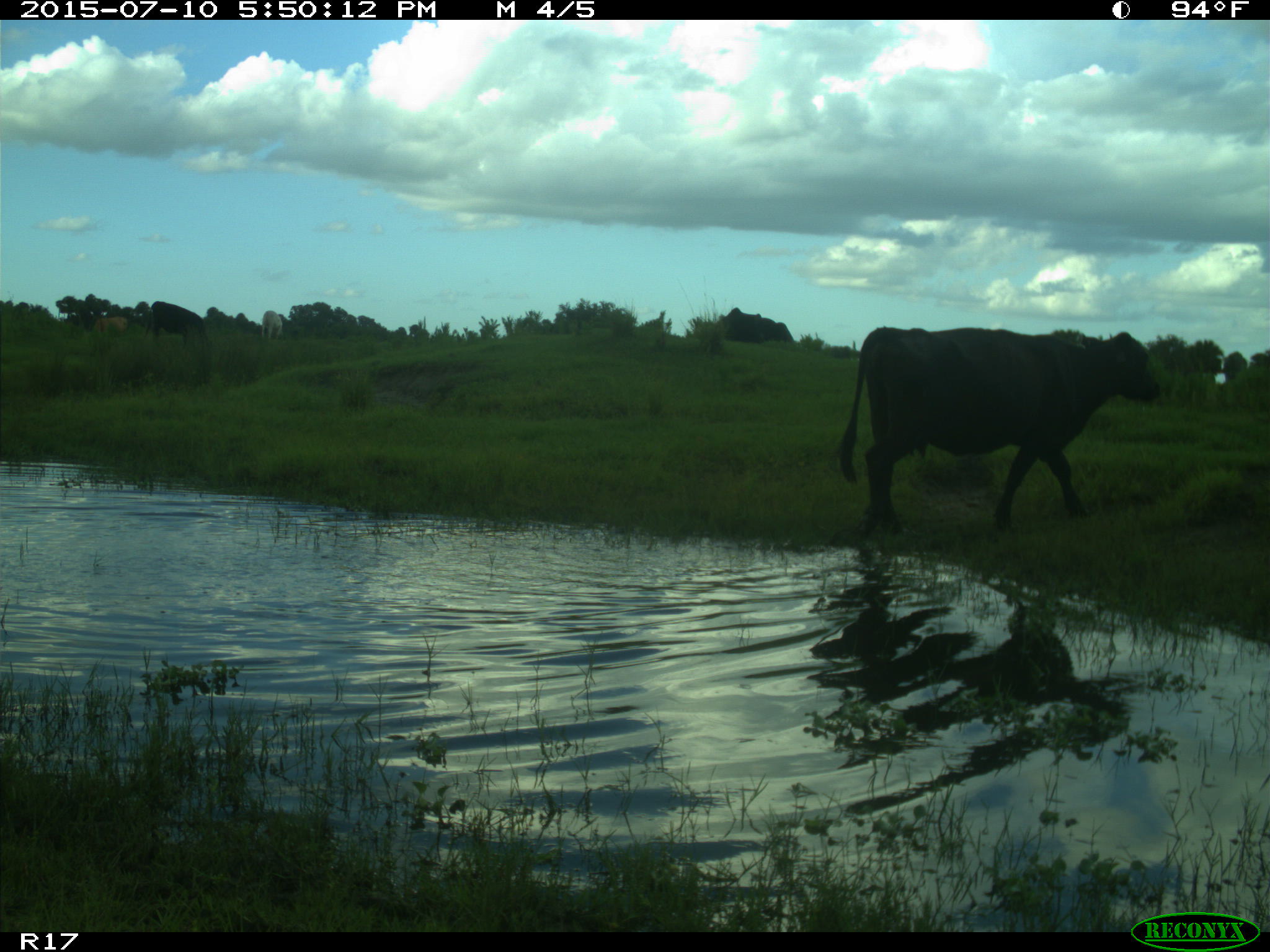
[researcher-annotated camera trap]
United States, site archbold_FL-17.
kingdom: Animalia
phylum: Chordata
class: Mammalia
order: Artiodactyla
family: Bovidae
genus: Bos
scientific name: Bos taurus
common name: domestic cow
Bos taurus (domestic cow).